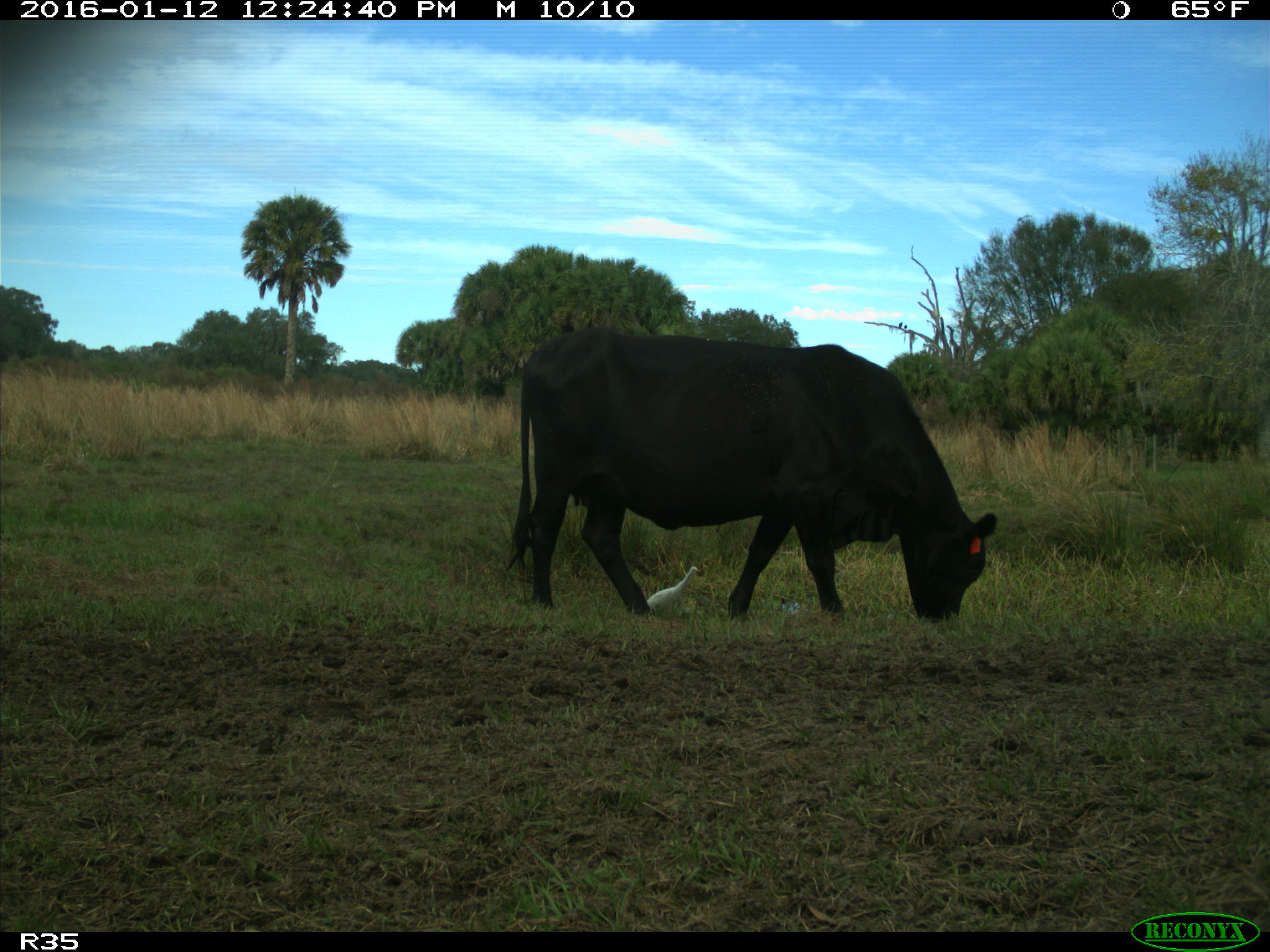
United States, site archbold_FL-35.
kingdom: Animalia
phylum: Chordata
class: Mammalia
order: Artiodactyla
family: Bovidae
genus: Bos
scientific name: Bos taurus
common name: domestic cow